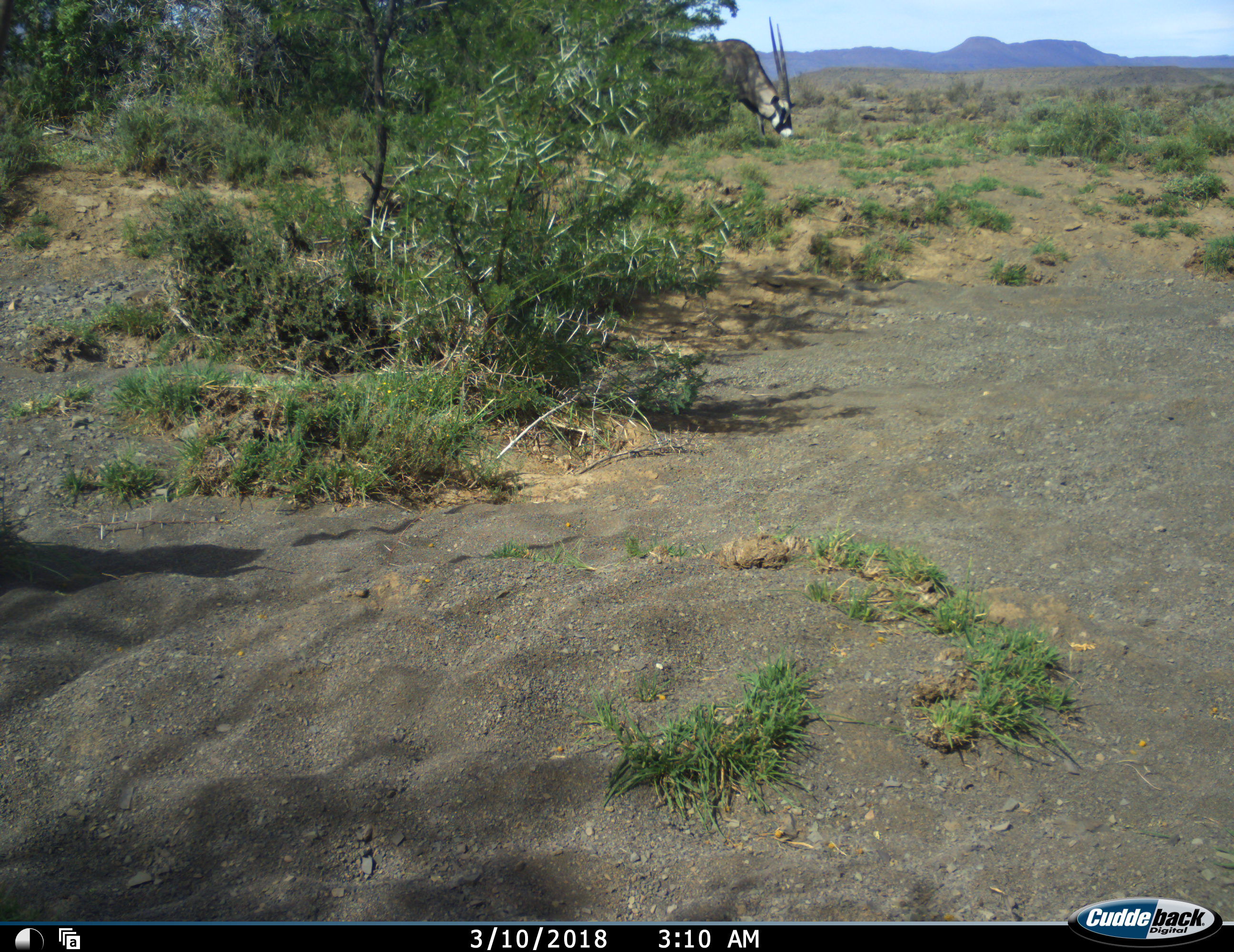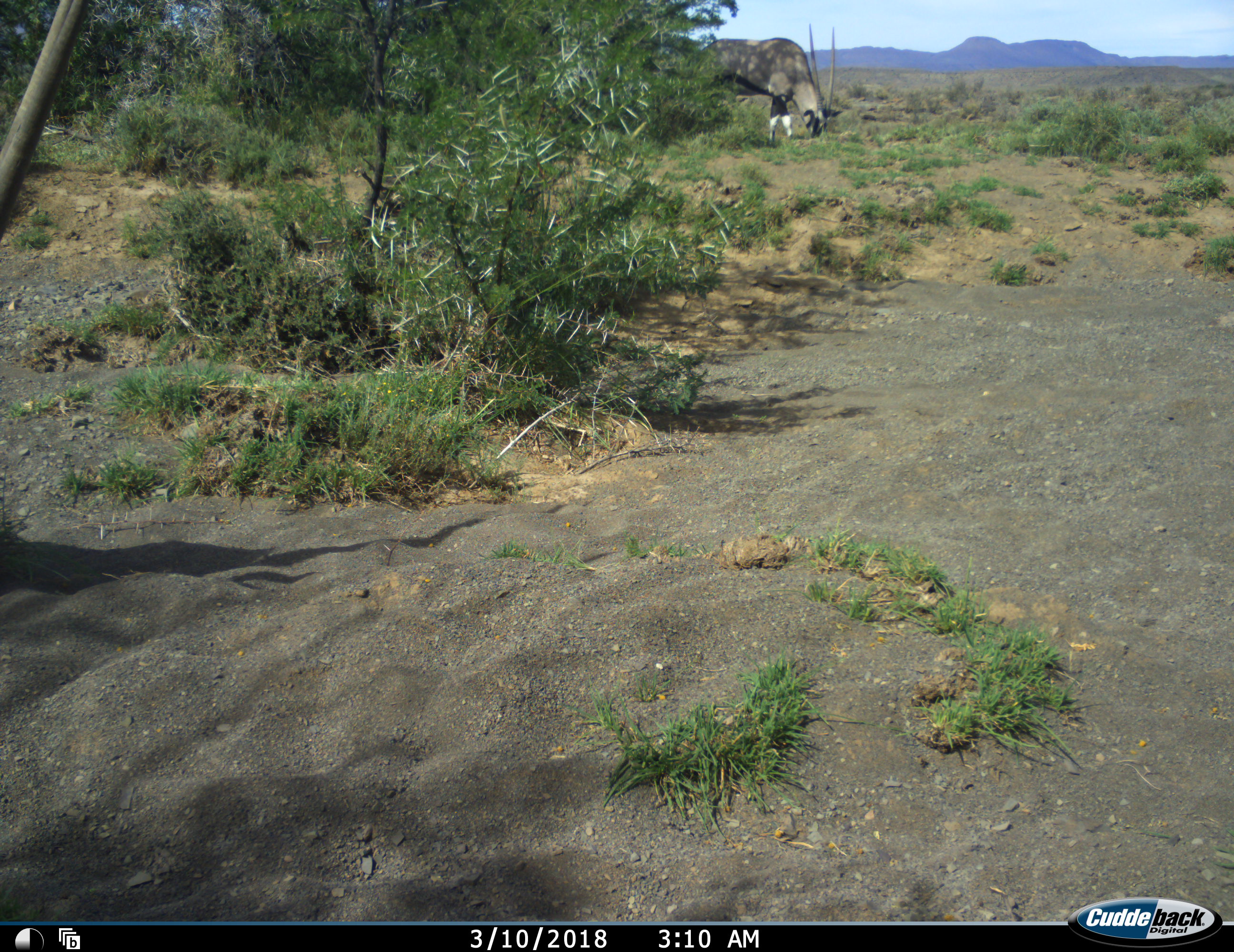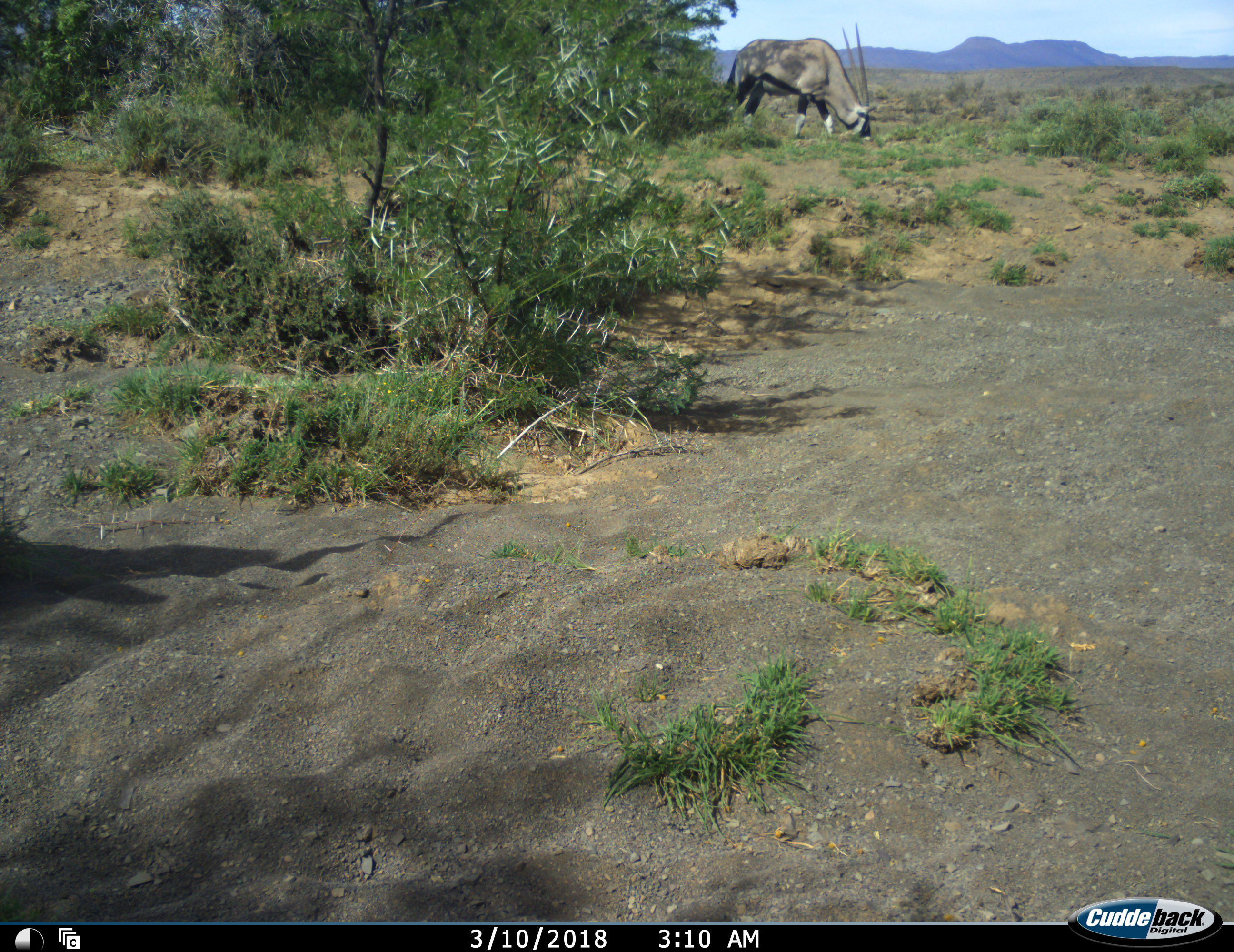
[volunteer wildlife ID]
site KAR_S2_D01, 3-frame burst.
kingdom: Animalia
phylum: Chordata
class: Mammalia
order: Artiodactyla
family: Bovidae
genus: Oryx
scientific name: Oryx gazella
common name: gemsbok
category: oryx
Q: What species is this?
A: Oryx (gemsbok) (Oryx gazella).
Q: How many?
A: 2.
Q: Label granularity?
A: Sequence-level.